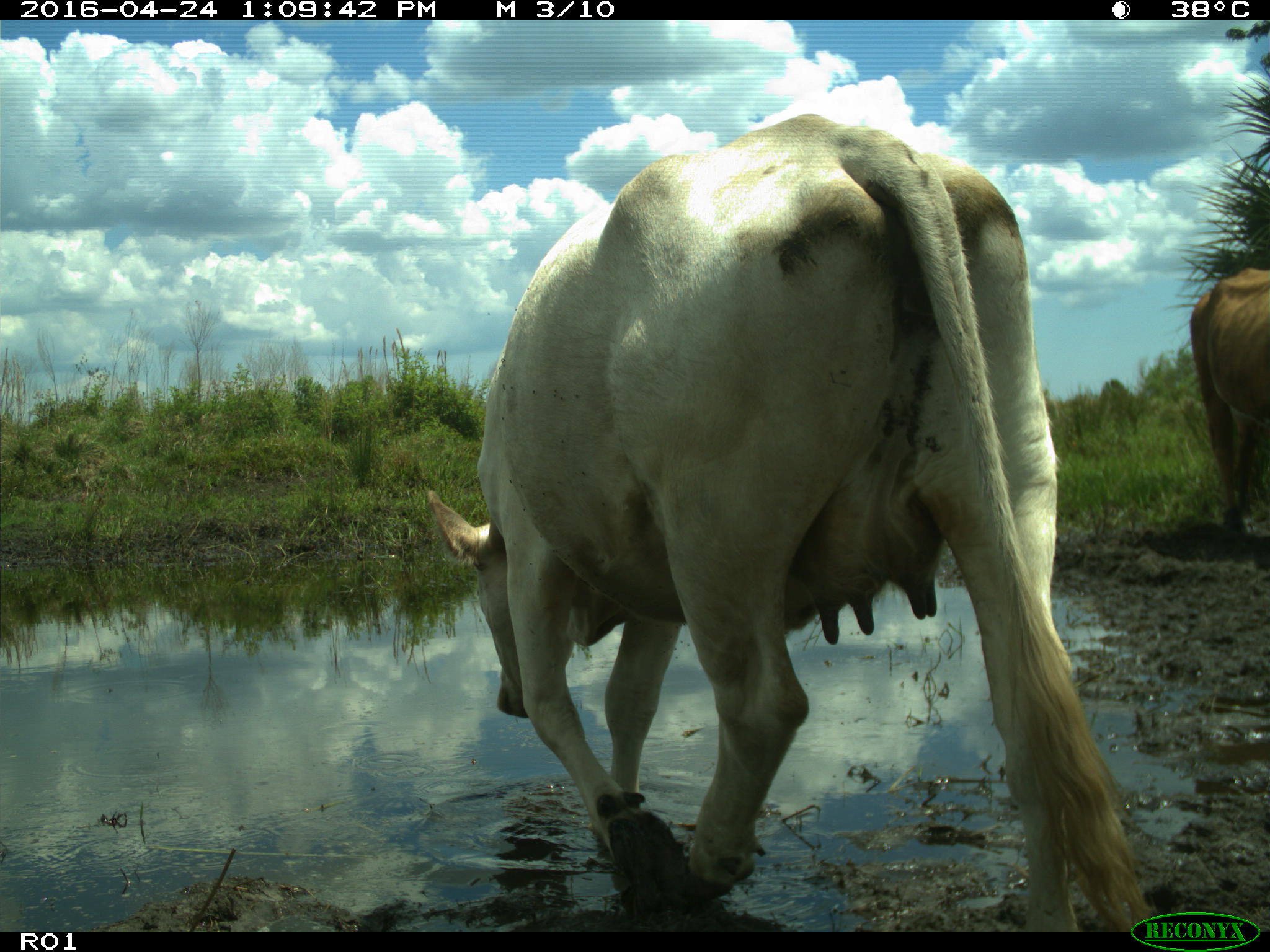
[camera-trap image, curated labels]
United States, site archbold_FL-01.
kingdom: Animalia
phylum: Chordata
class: Mammalia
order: Artiodactyla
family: Bovidae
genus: Bos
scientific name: Bos taurus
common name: domestic cow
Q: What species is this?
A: Bos taurus (domestic cow).